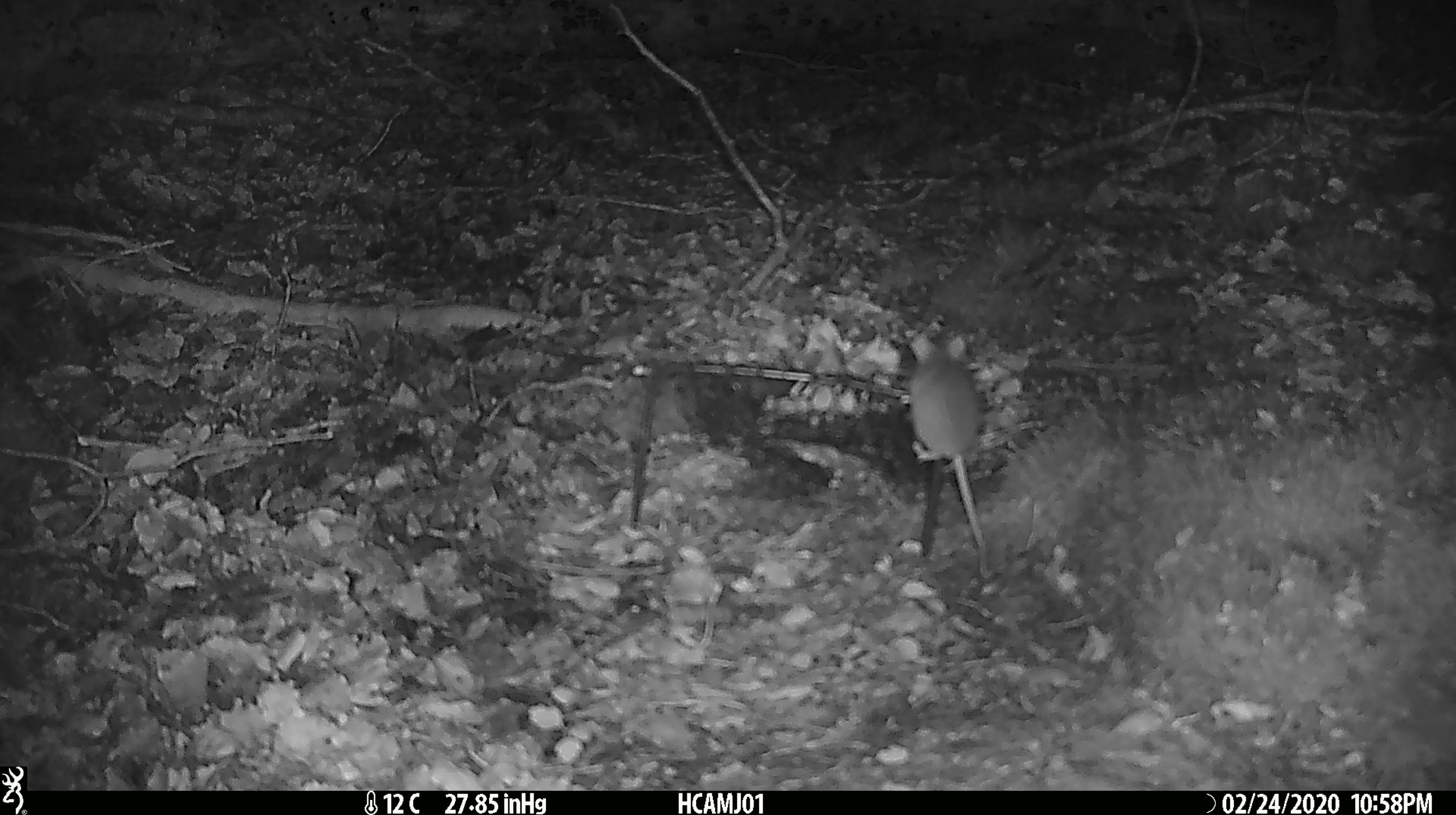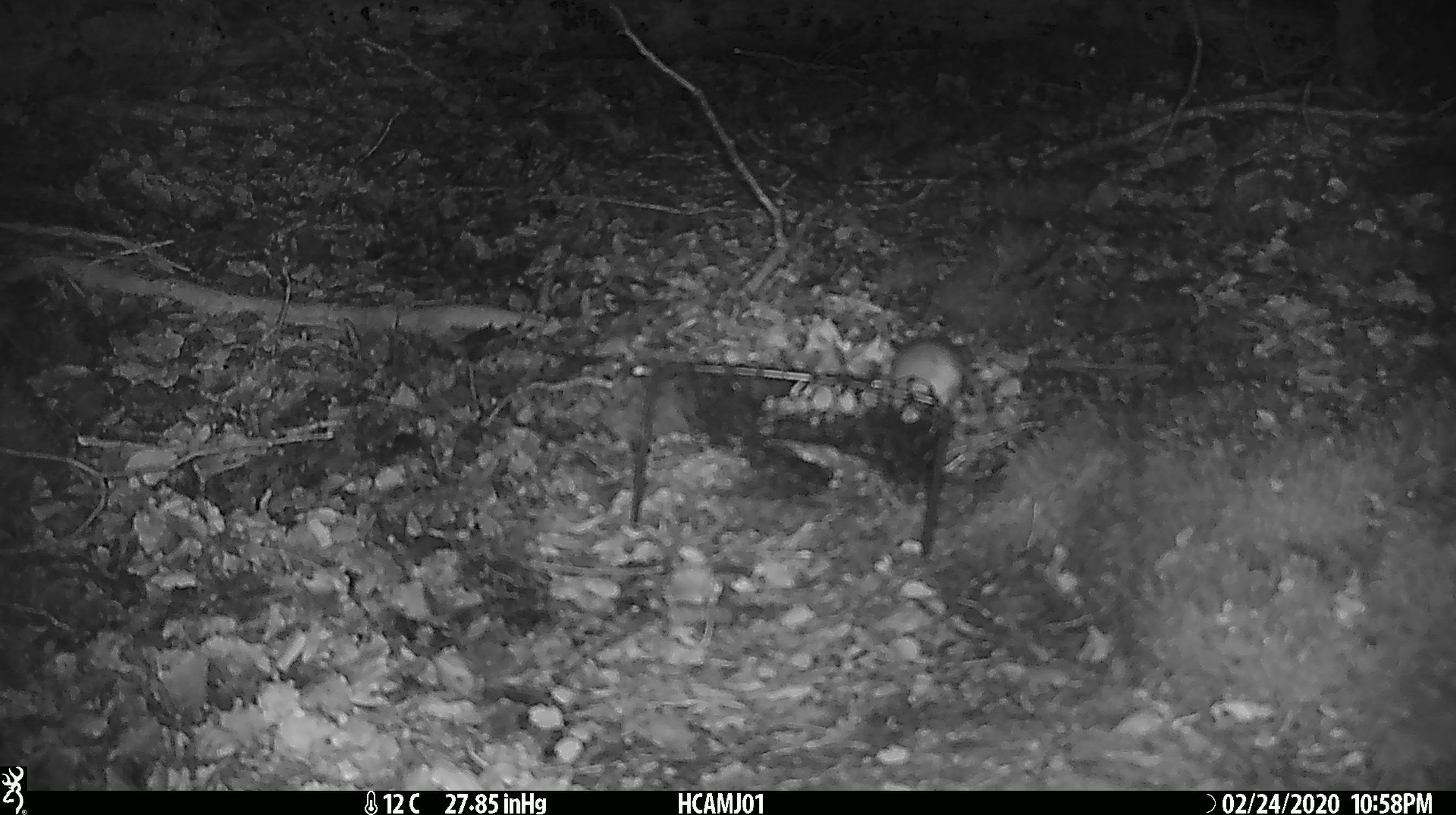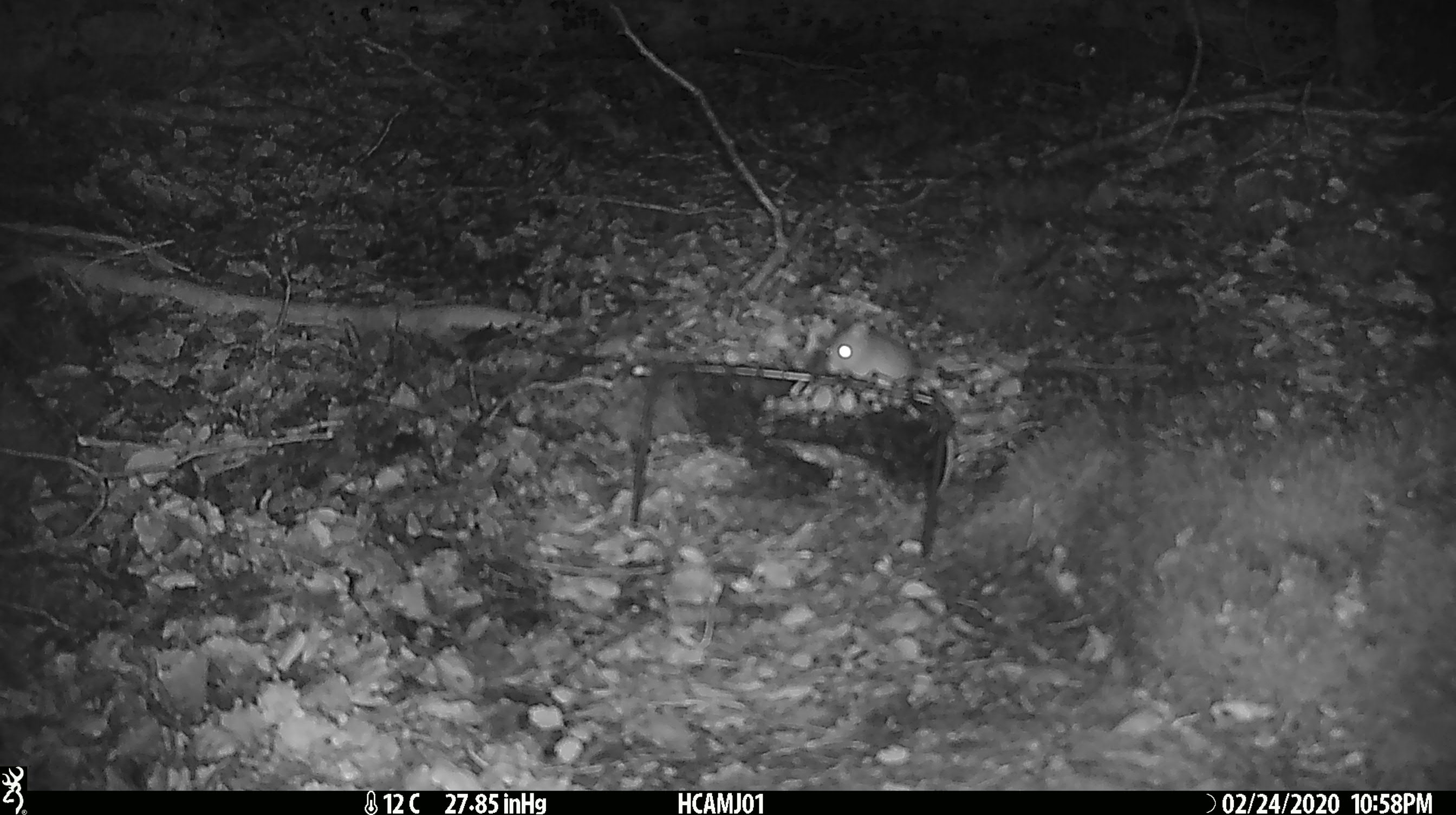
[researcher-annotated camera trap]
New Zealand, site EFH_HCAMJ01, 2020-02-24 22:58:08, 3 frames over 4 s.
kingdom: Animalia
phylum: Chordata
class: Mammalia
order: Rodentia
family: Muridae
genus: Mus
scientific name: Mus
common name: mouse